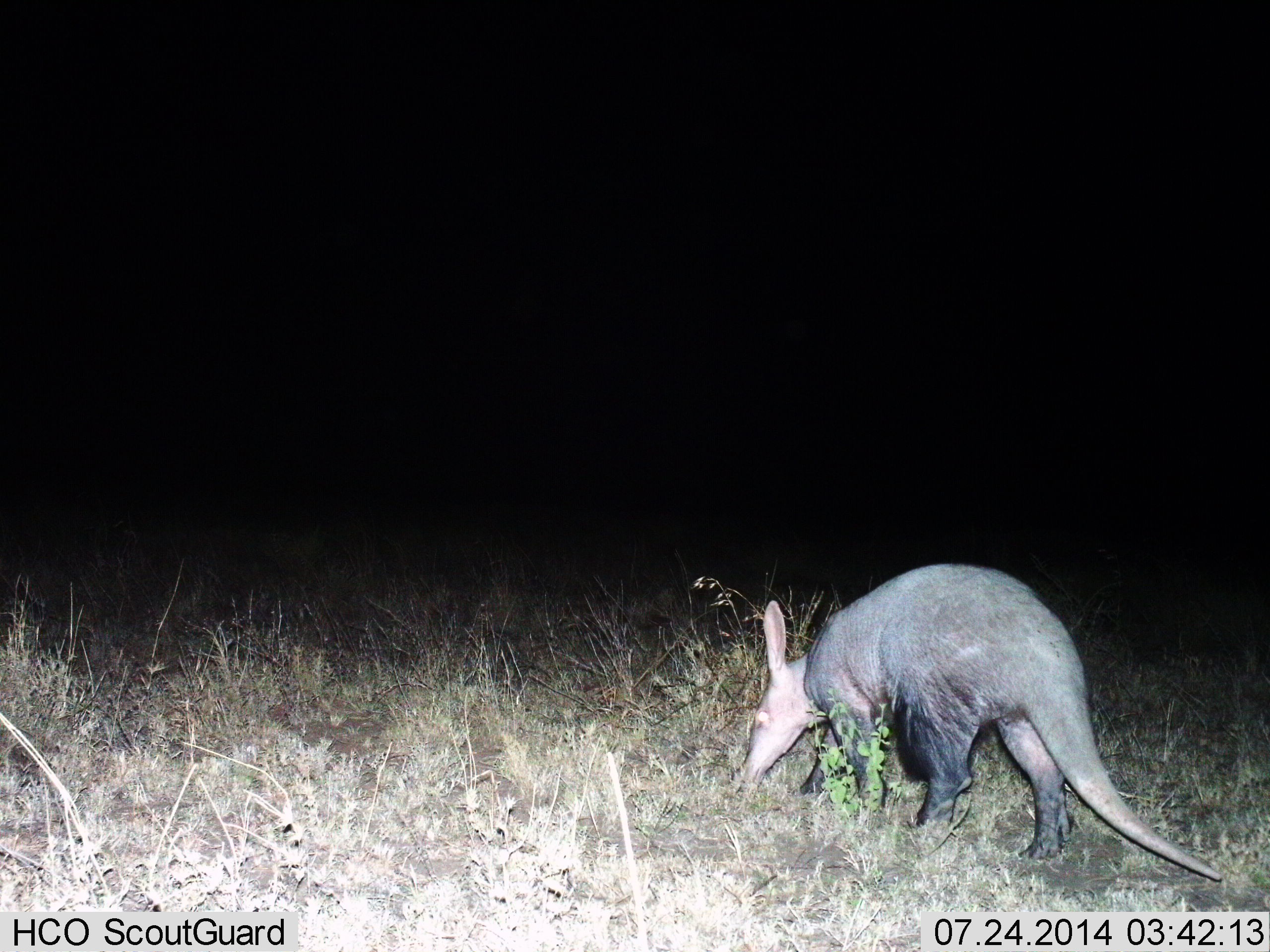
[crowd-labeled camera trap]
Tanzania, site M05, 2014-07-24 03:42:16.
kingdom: Animalia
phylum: Chordata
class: Mammalia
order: Tubulidentata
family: Orycteropodidae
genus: Orycteropus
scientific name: Orycteropus afer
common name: aardvark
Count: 1.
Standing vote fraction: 0%.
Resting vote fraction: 0%.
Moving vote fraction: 70%.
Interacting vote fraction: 0%.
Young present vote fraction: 0%.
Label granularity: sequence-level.